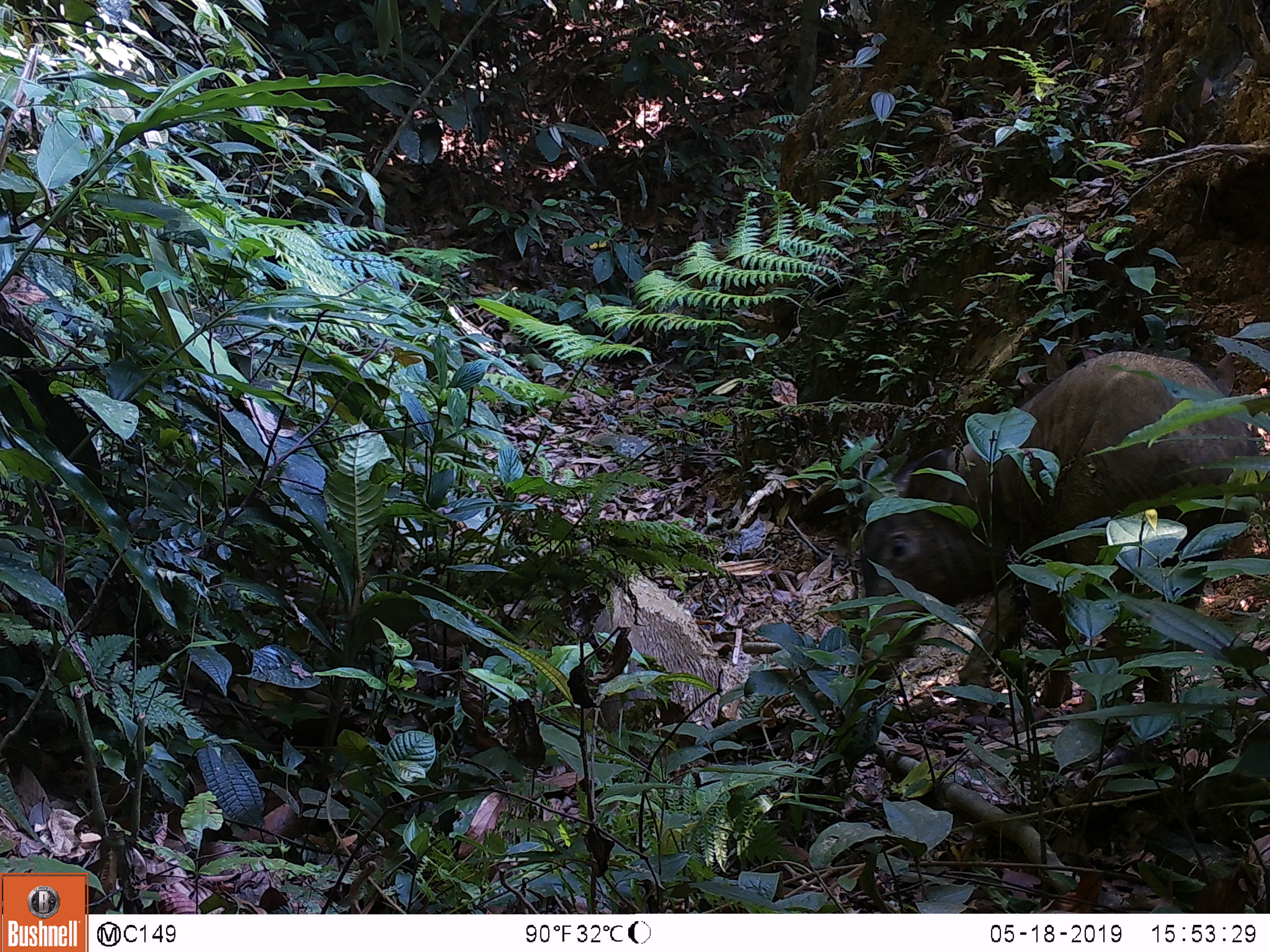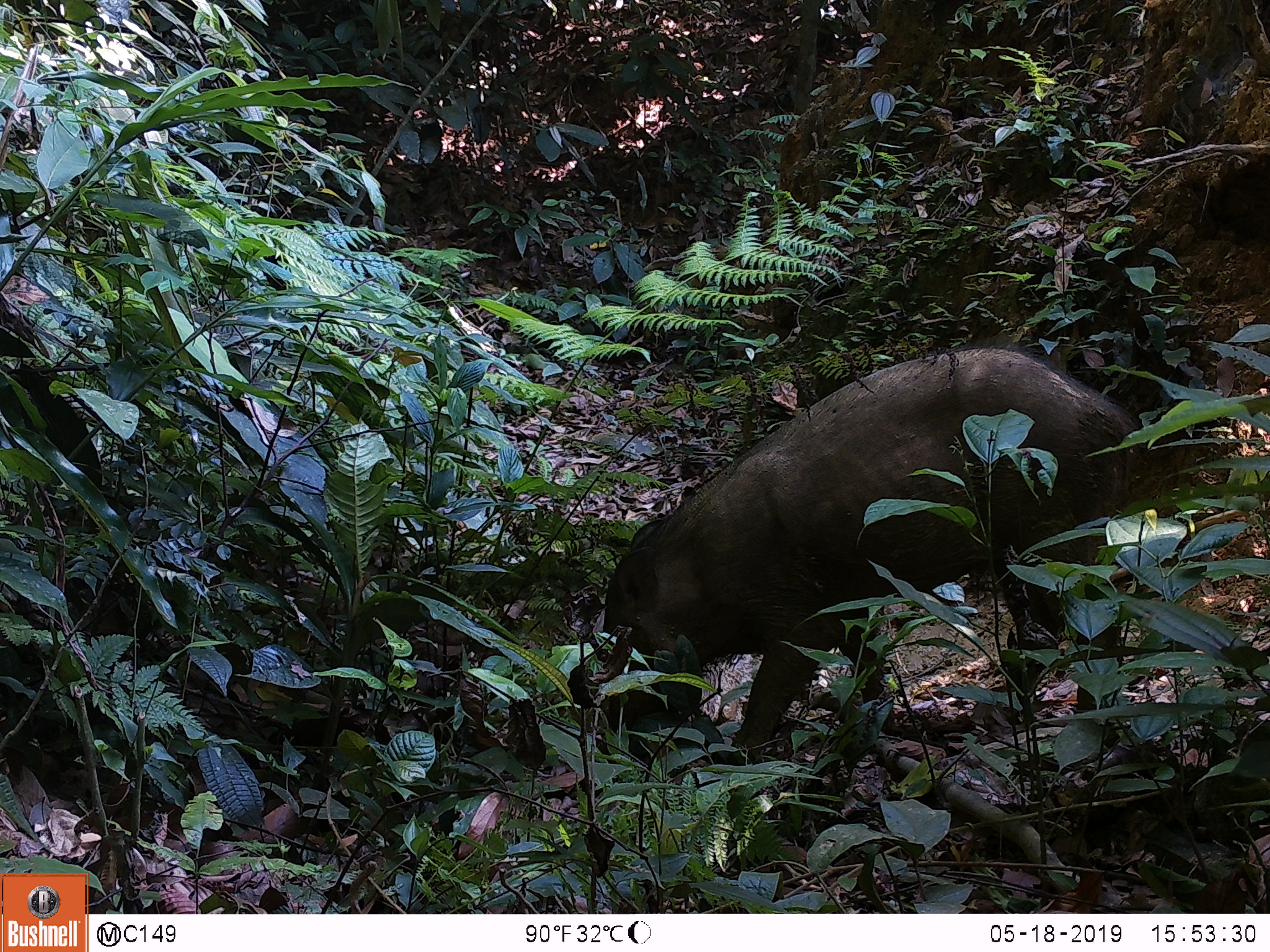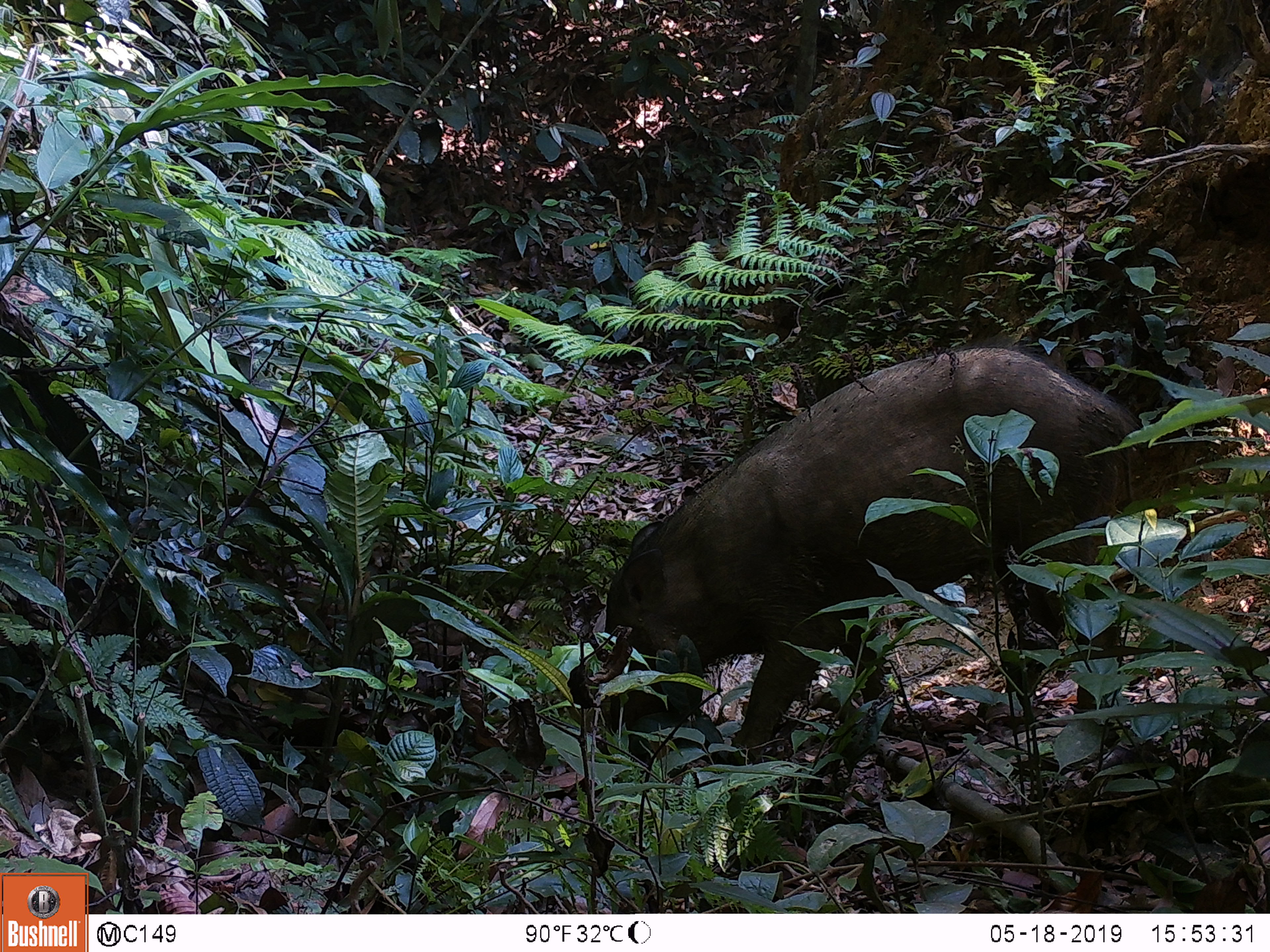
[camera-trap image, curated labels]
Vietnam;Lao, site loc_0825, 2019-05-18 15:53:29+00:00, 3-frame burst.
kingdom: Animalia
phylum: Chordata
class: Mammalia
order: Artiodactyla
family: Suidae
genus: Sus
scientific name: Sus scrofa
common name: eurasian wild pig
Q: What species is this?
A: Eurasian wild pig (Sus scrofa).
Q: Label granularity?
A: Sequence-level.